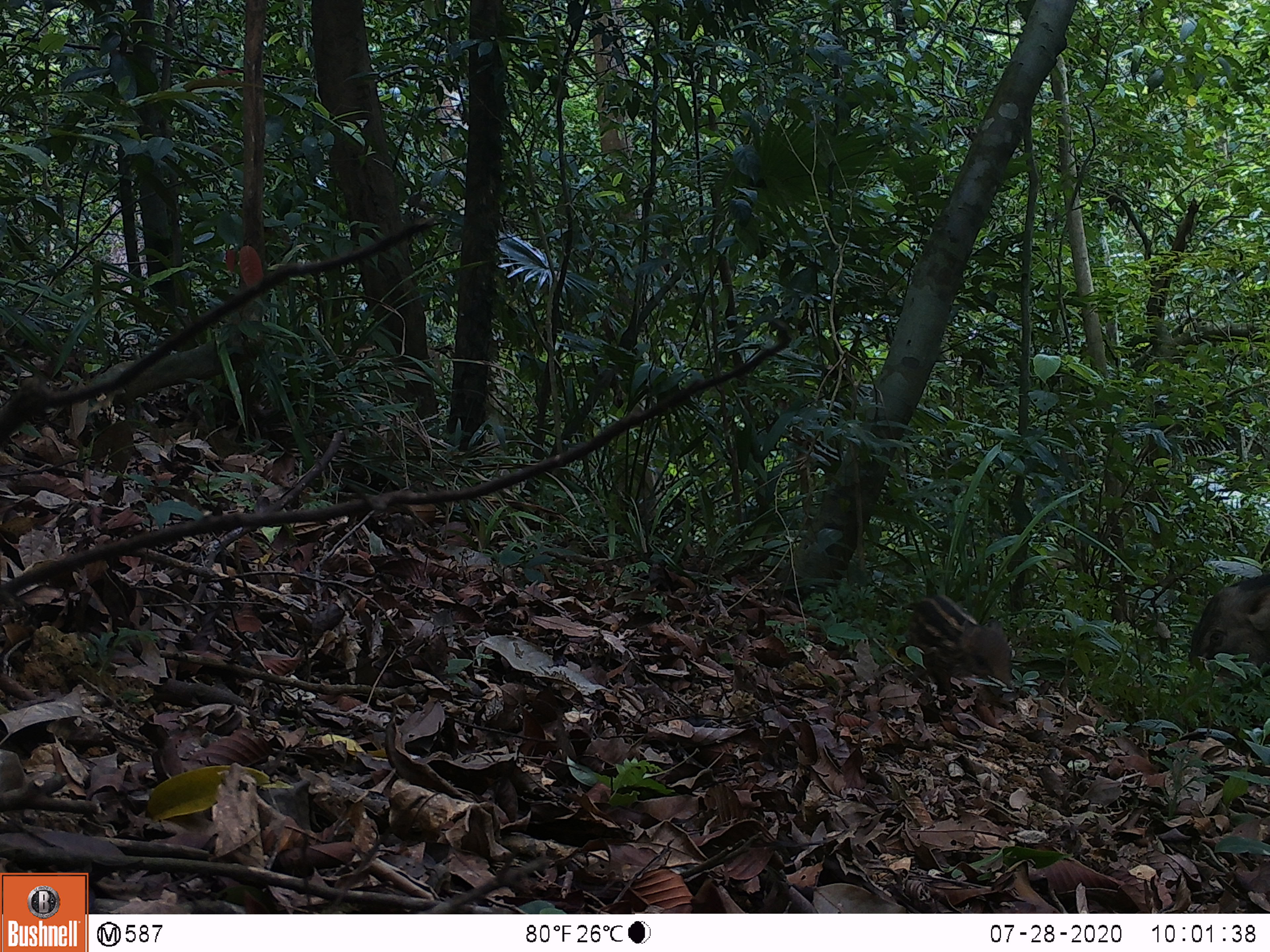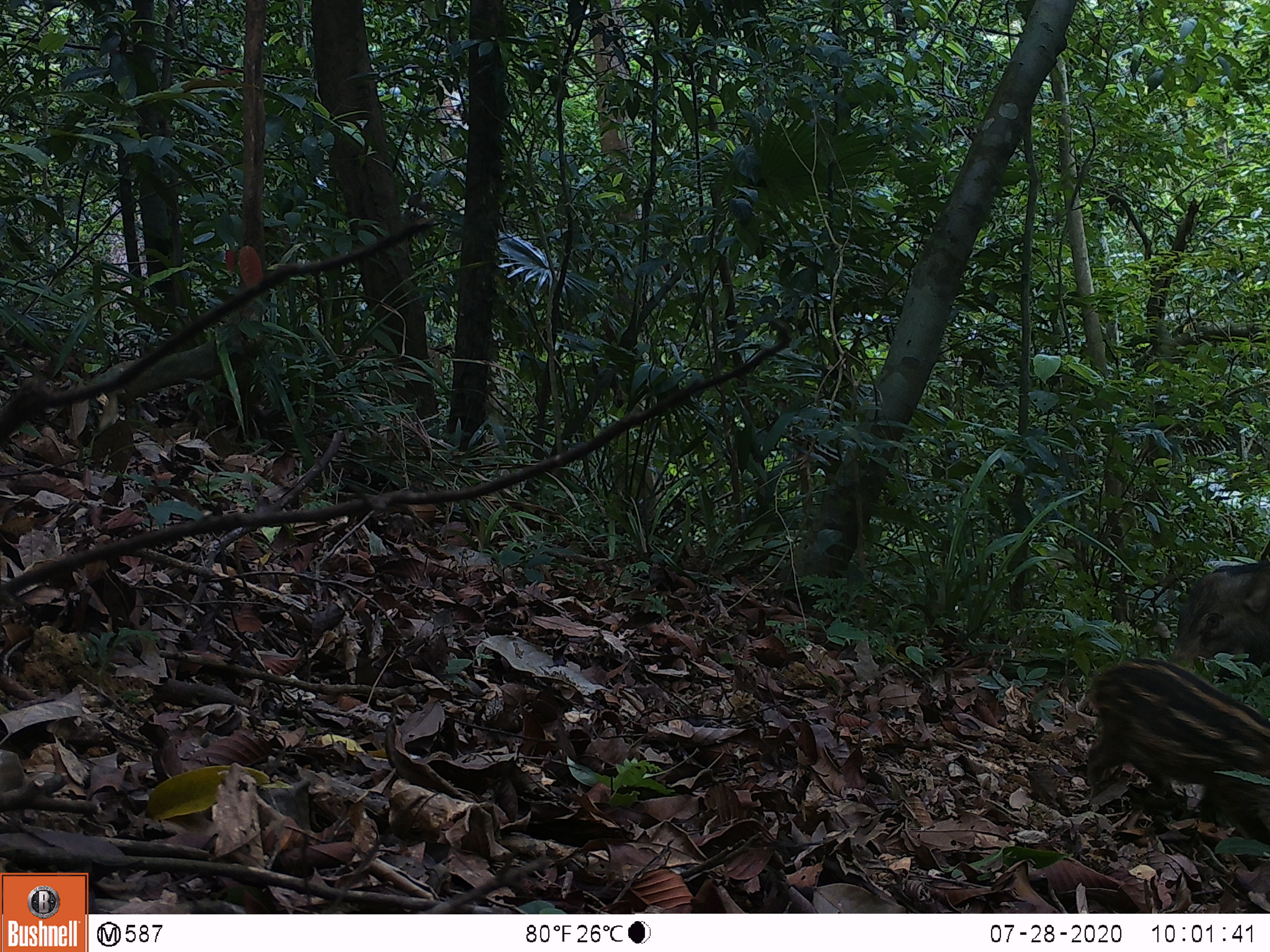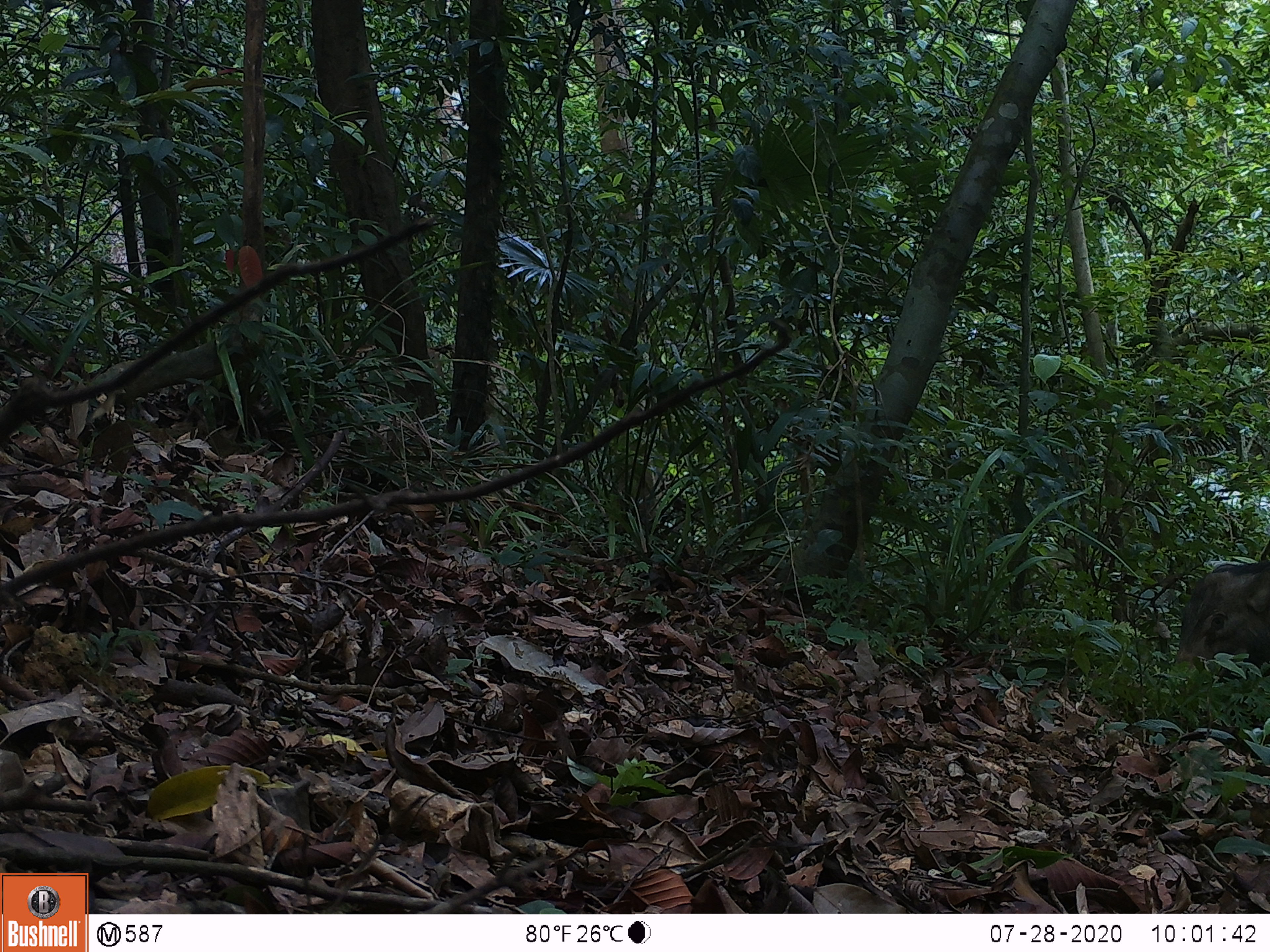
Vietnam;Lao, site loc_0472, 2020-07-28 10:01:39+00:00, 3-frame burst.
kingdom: Animalia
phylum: Chordata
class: Mammalia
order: Artiodactyla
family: Suidae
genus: Sus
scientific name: Sus scrofa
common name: eurasian wild pig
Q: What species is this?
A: Eurasian wild pig (Sus scrofa).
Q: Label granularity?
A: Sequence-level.